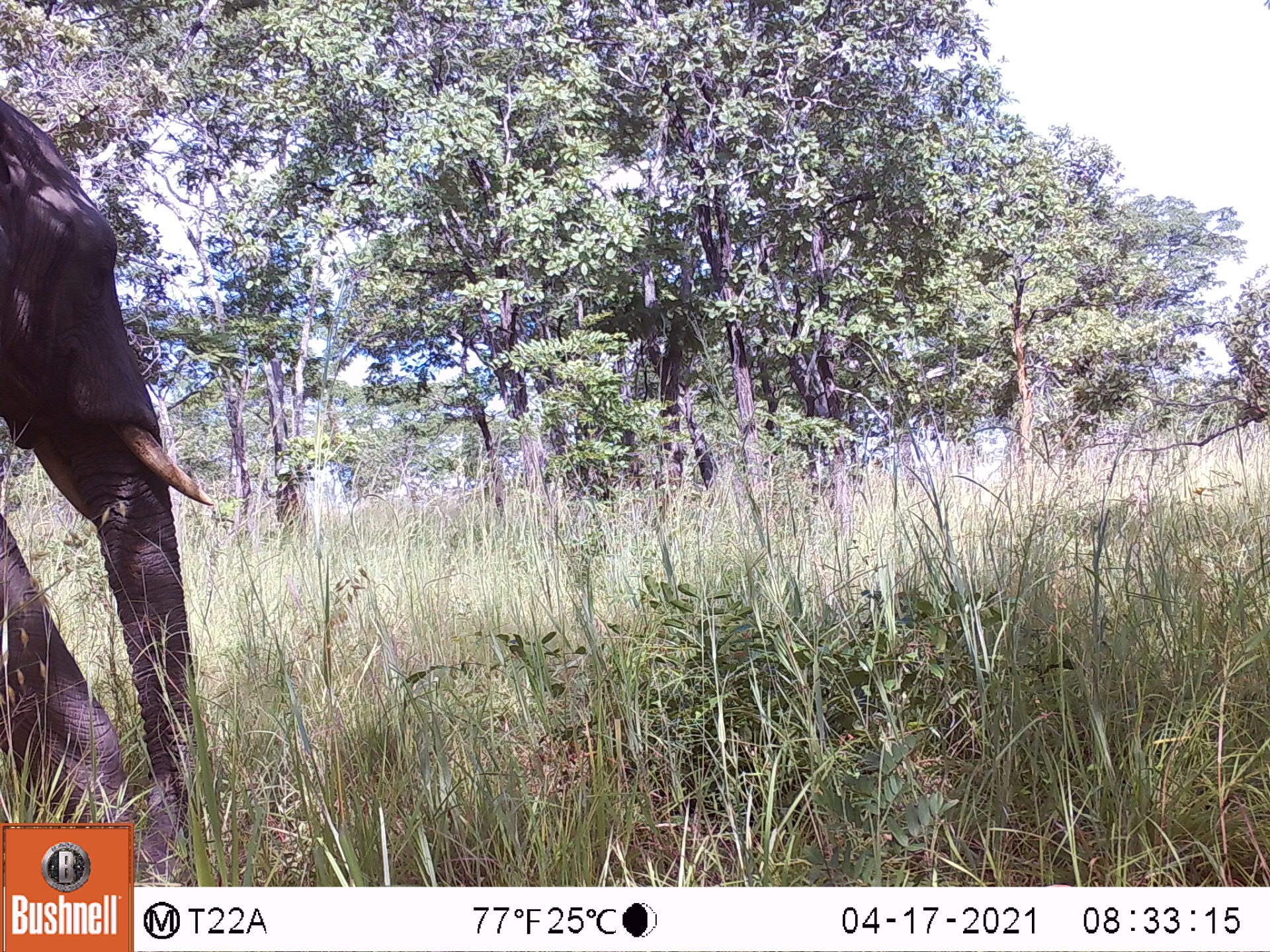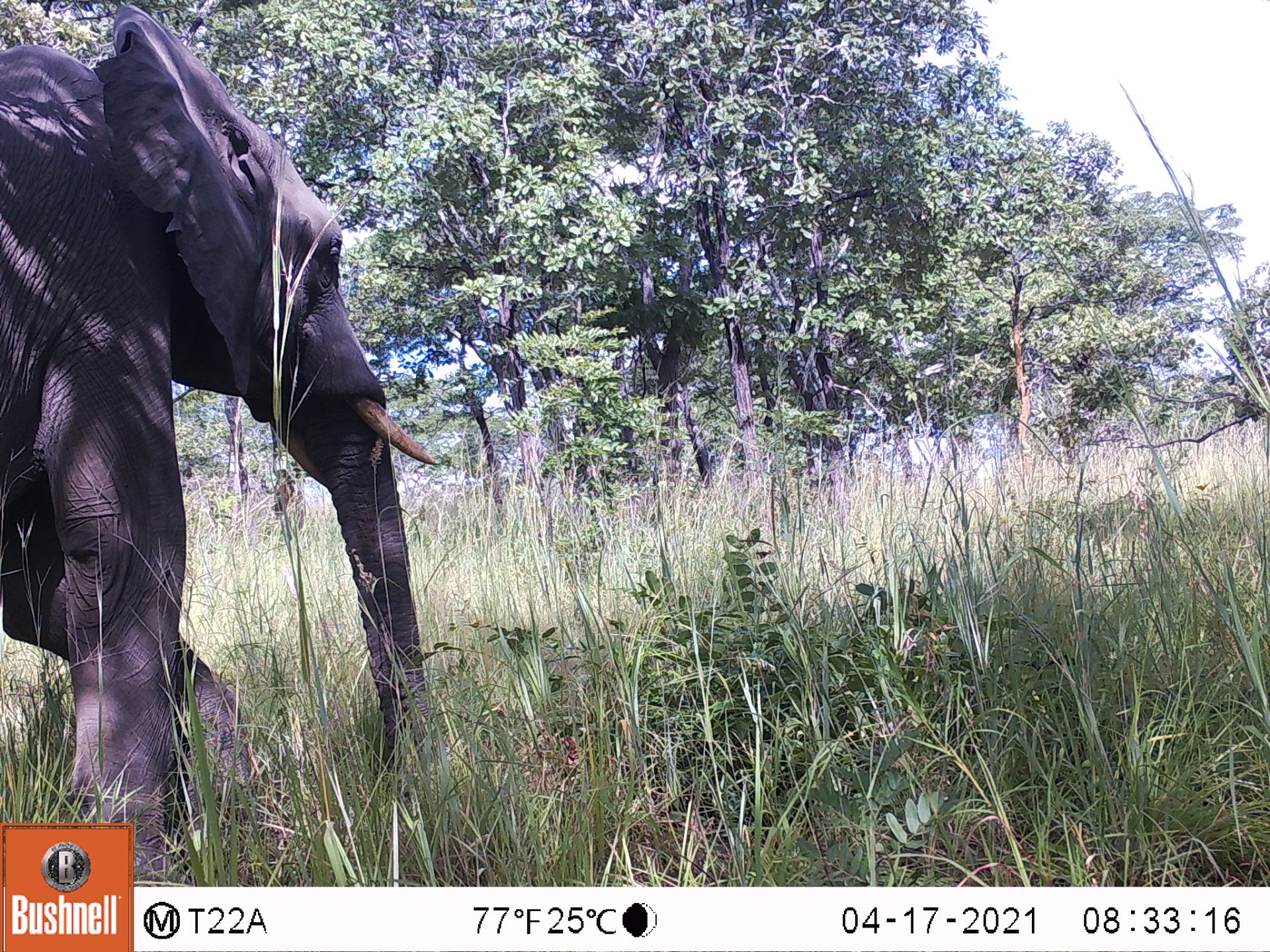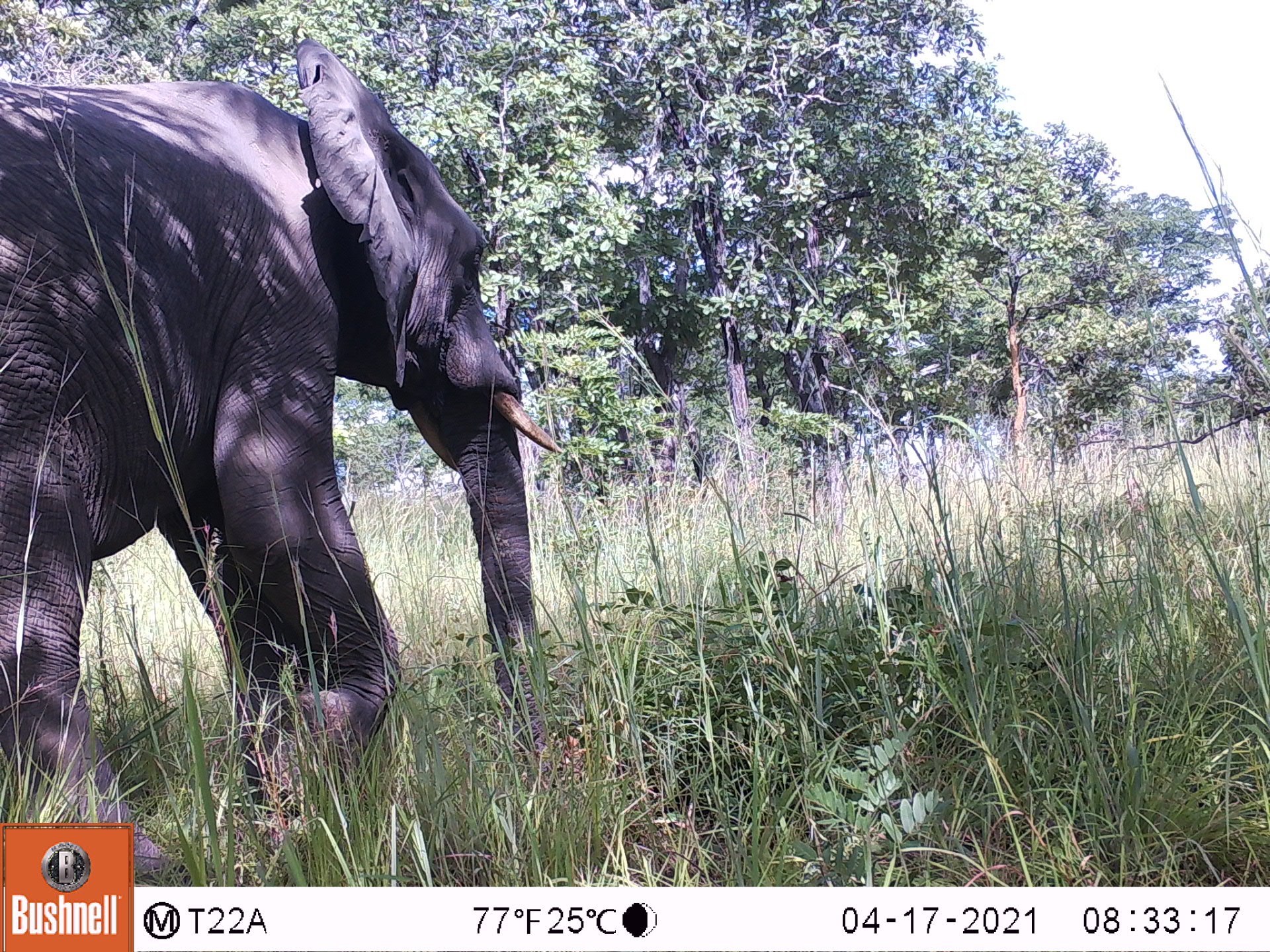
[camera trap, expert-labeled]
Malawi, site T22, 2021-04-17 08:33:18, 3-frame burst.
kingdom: Animalia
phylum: Chordata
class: Mammalia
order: Proboscidea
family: Elephantidae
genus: Loxodonta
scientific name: Loxodonta africana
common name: african savanna elephant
African savanna elephant (Loxodonta africana), count 1.